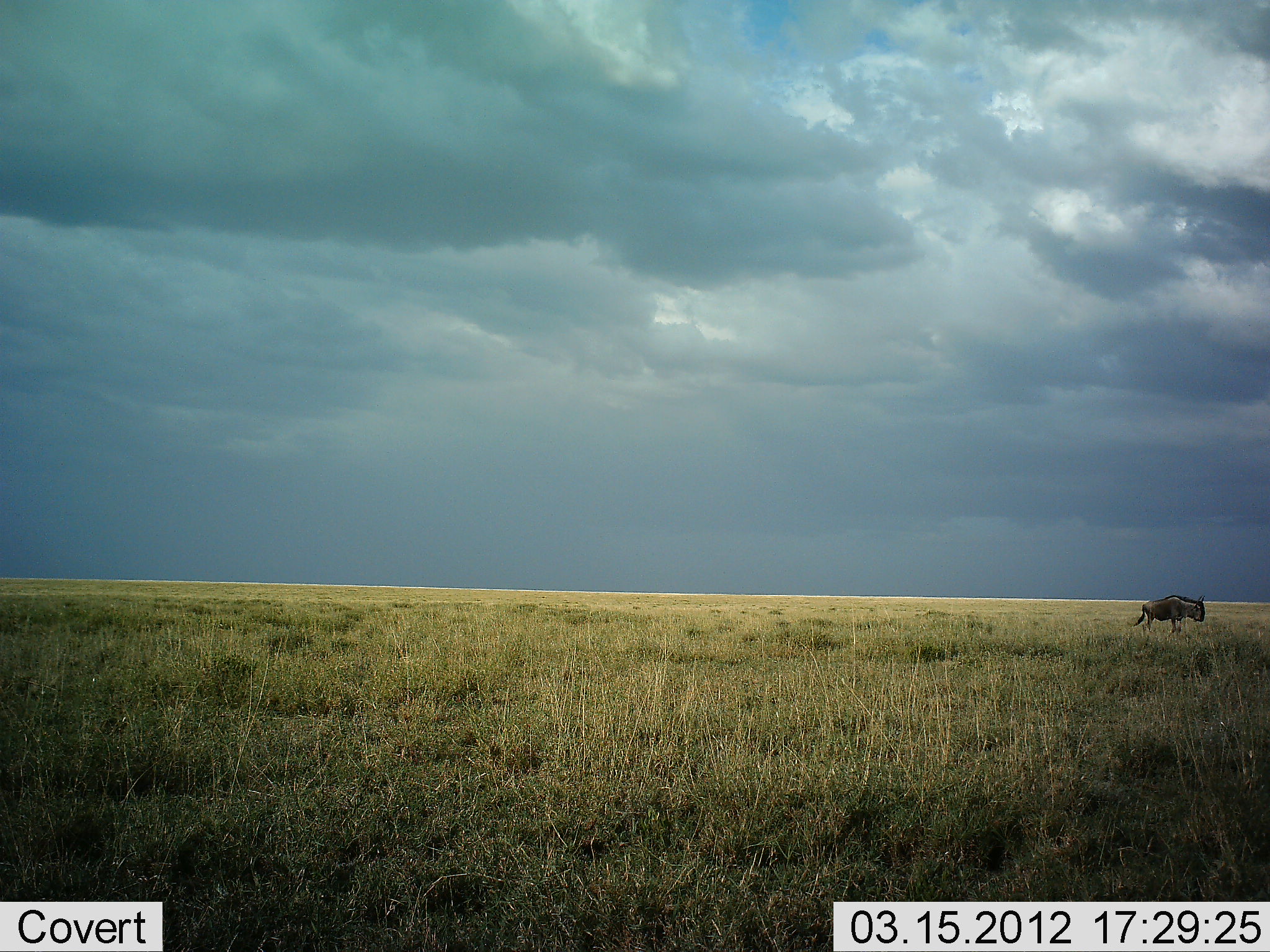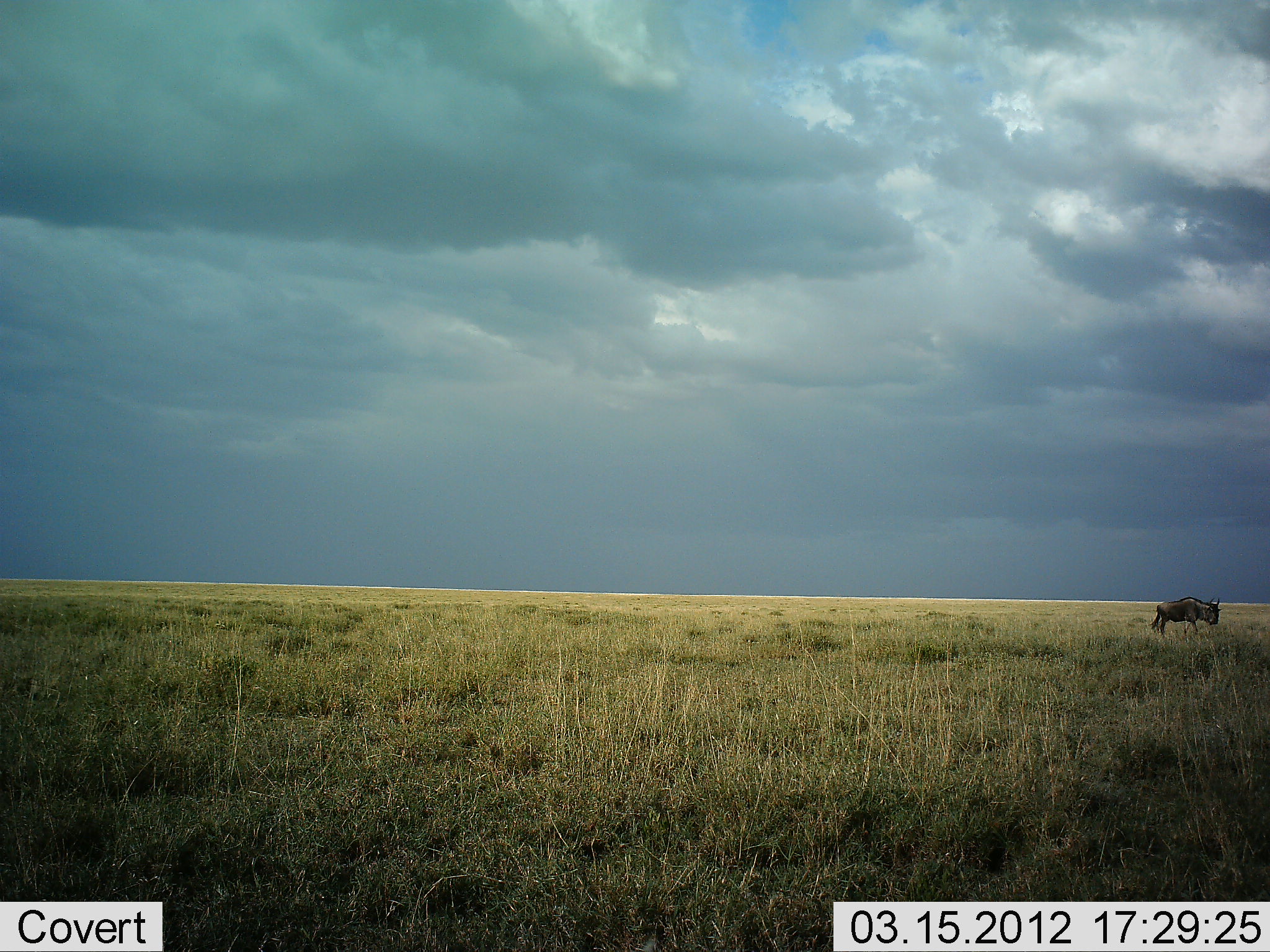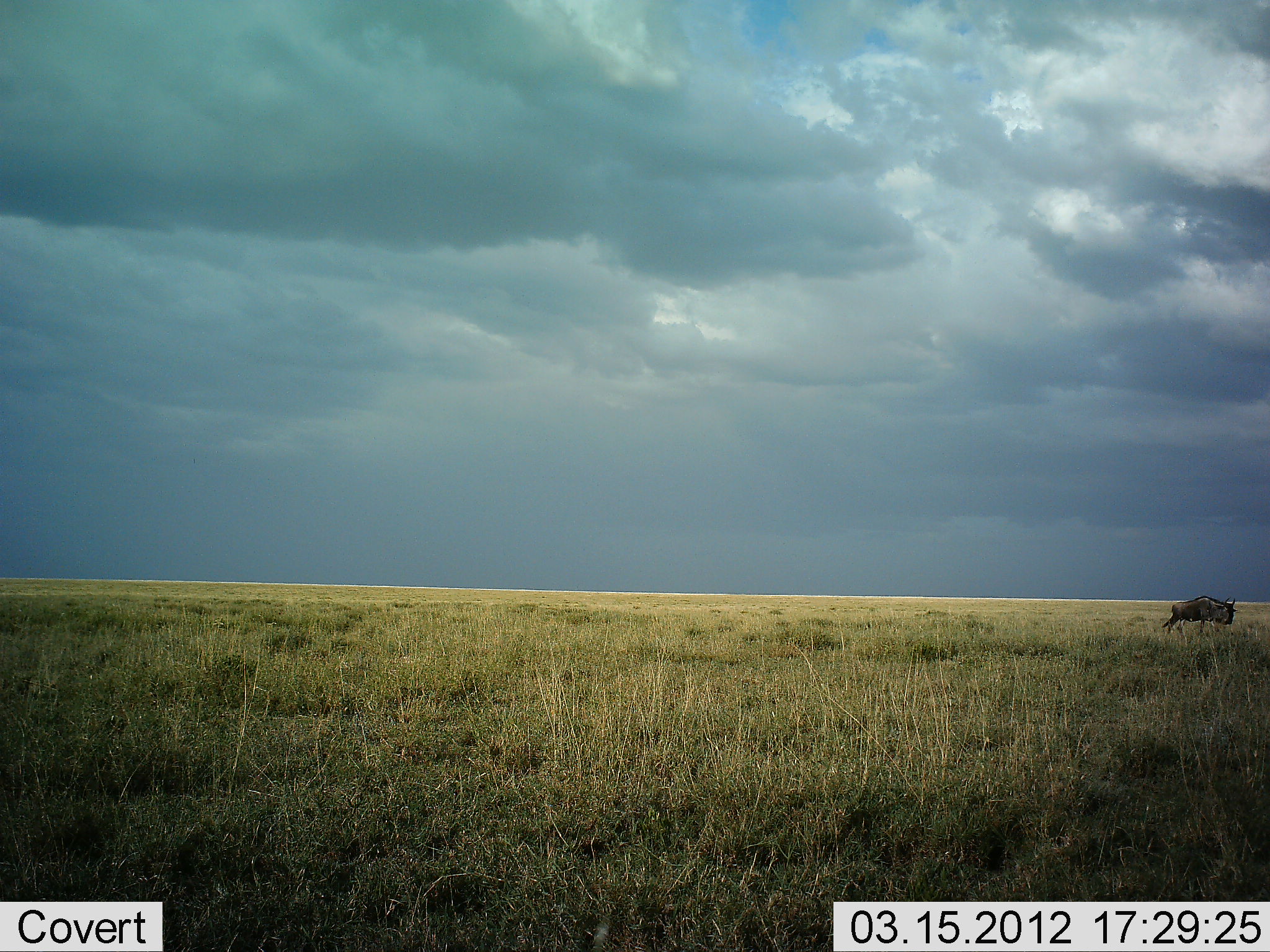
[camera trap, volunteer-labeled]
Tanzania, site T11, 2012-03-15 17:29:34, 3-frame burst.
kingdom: Animalia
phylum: Chordata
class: Mammalia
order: Artiodactyla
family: Bovidae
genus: Connochaetes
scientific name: Connochaetes taurinus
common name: blue wildebeest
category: wildebeest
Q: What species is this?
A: Wildebeest (blue wildebeest) (Connochaetes taurinus).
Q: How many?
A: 1.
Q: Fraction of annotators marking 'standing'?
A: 27%.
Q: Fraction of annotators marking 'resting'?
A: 0%.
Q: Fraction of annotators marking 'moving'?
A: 73%.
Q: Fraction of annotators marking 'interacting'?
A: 0%.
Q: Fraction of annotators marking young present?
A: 0%.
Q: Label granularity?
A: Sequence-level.